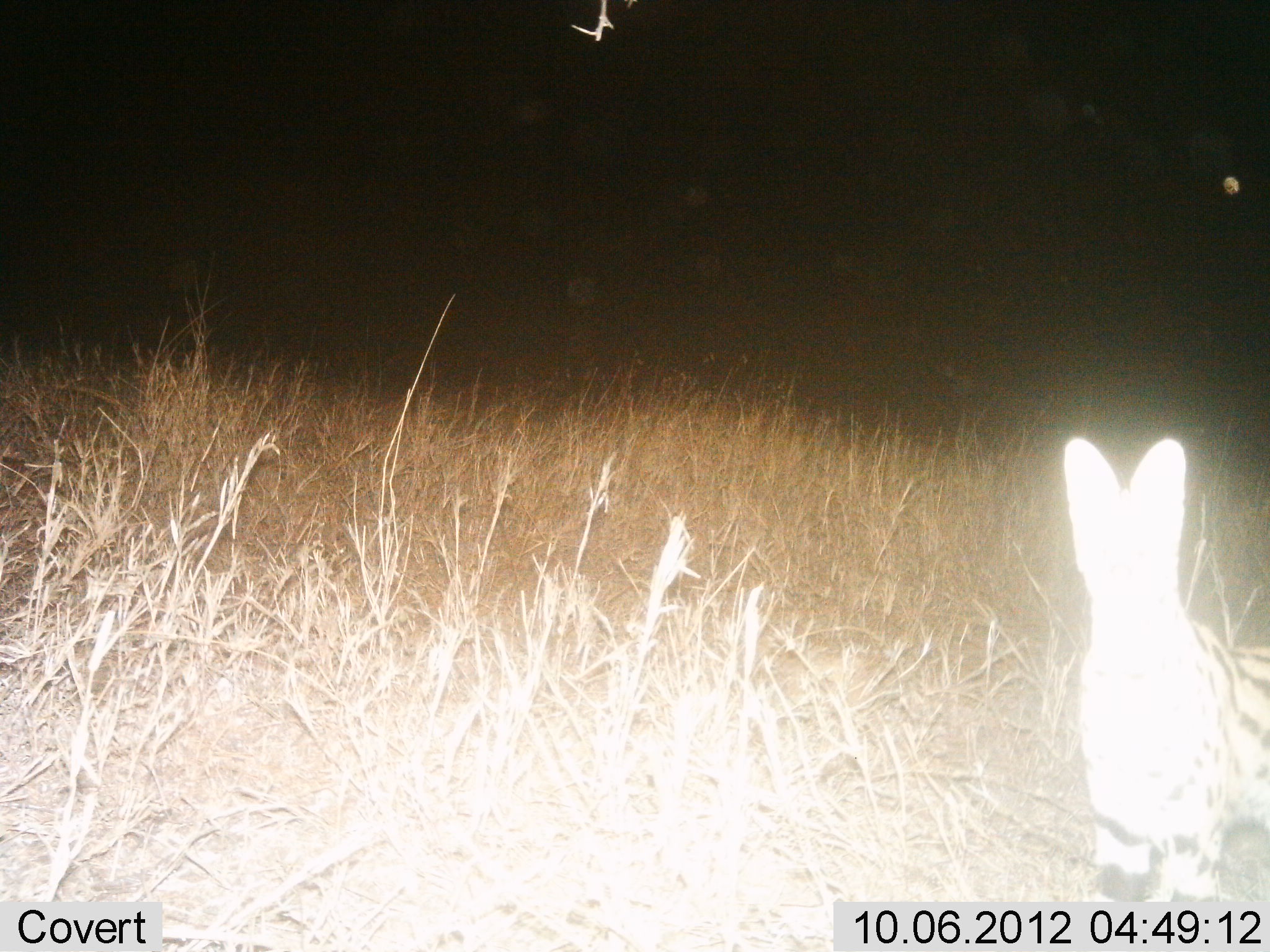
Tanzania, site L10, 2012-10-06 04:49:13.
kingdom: Animalia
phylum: Chordata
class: Mammalia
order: Carnivora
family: Felidae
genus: Leptailurus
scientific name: Leptailurus serval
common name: serval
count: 1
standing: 100%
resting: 0%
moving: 0%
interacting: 0%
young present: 0%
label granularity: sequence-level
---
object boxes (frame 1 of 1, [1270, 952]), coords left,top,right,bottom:
animal: 1058,435,1269,904